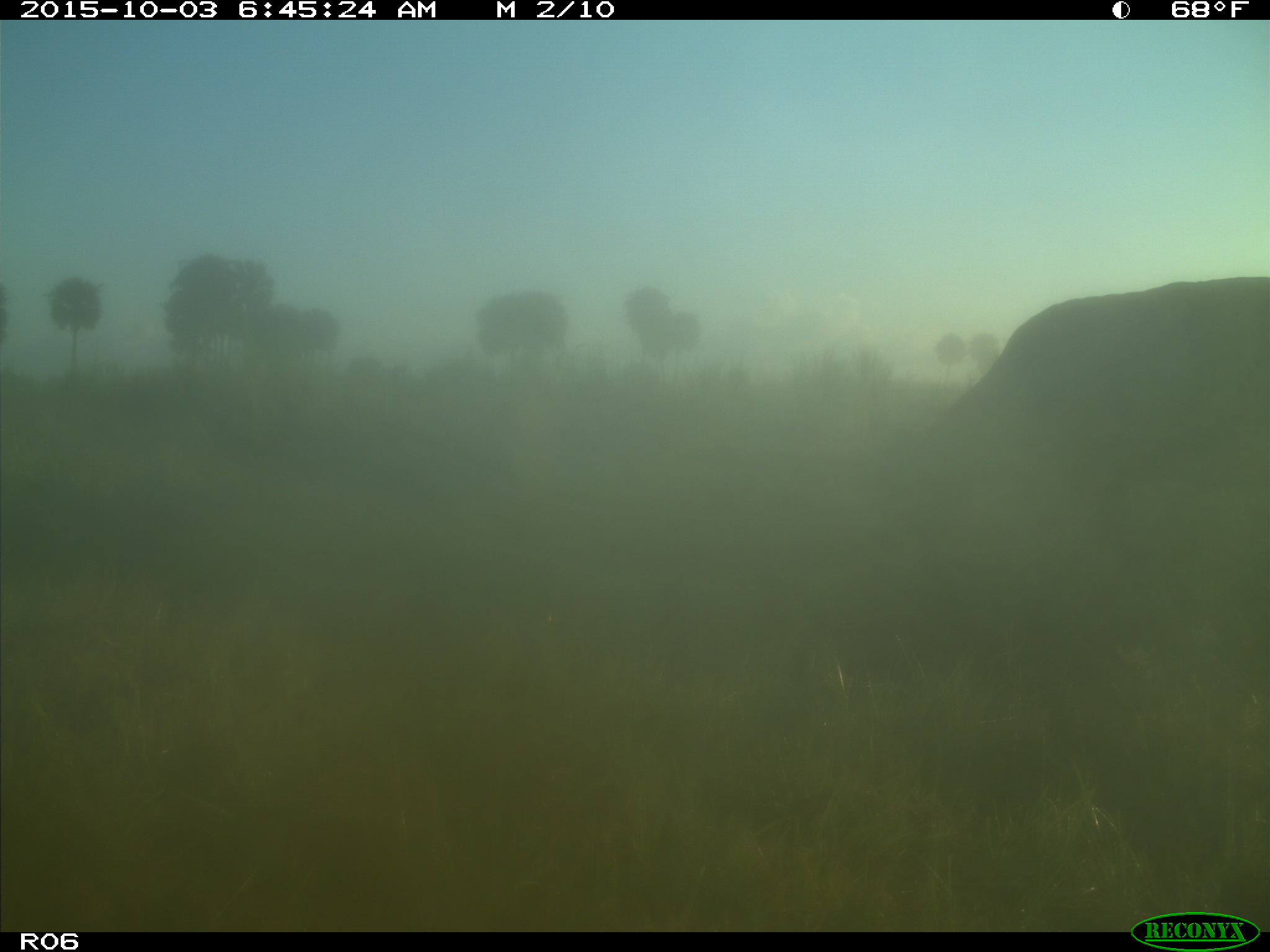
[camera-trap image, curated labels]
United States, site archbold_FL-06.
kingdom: Animalia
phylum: Chordata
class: Mammalia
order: Artiodactyla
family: Bovidae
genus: Bos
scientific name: Bos taurus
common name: domestic cow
Bos taurus (domestic cow).